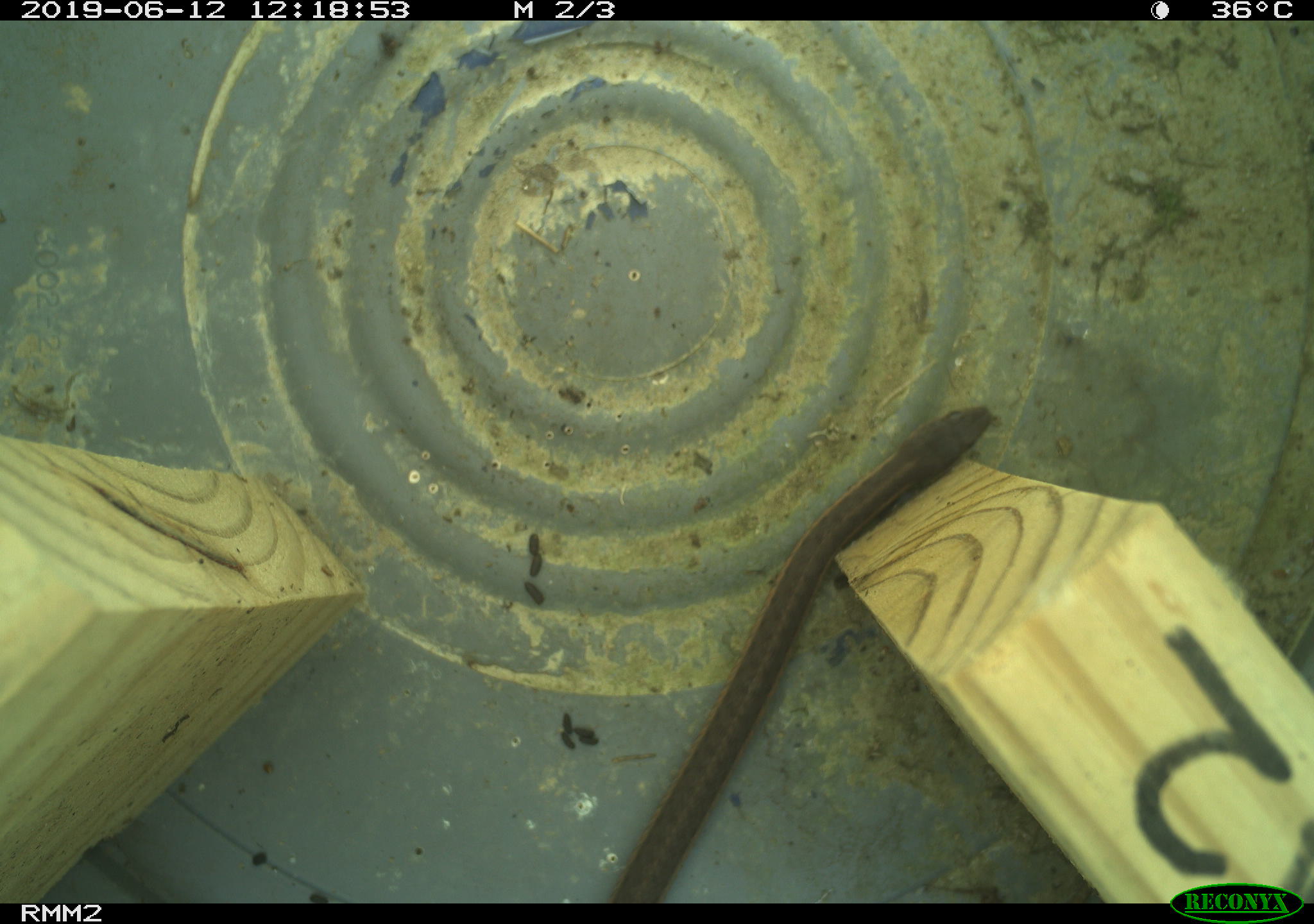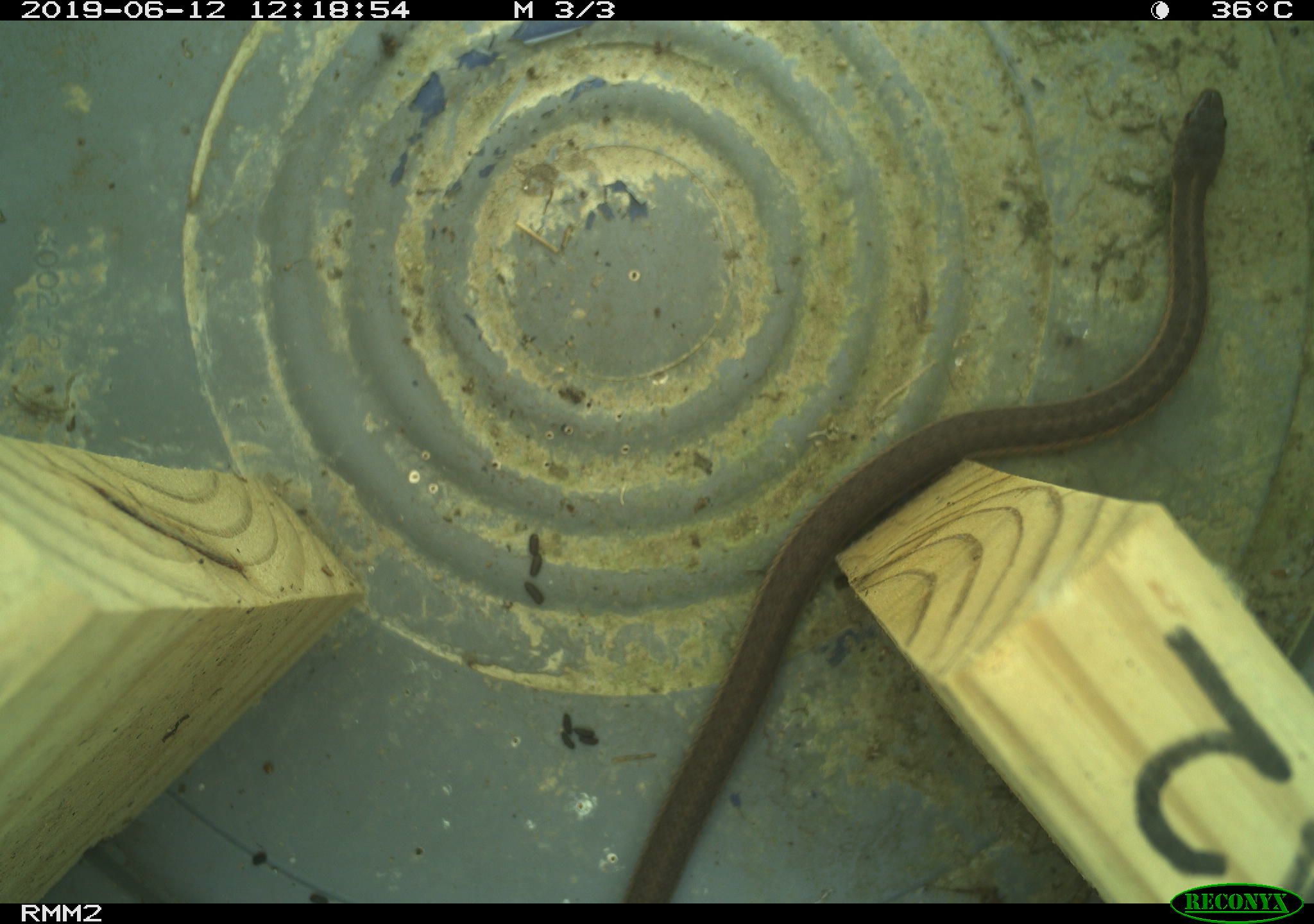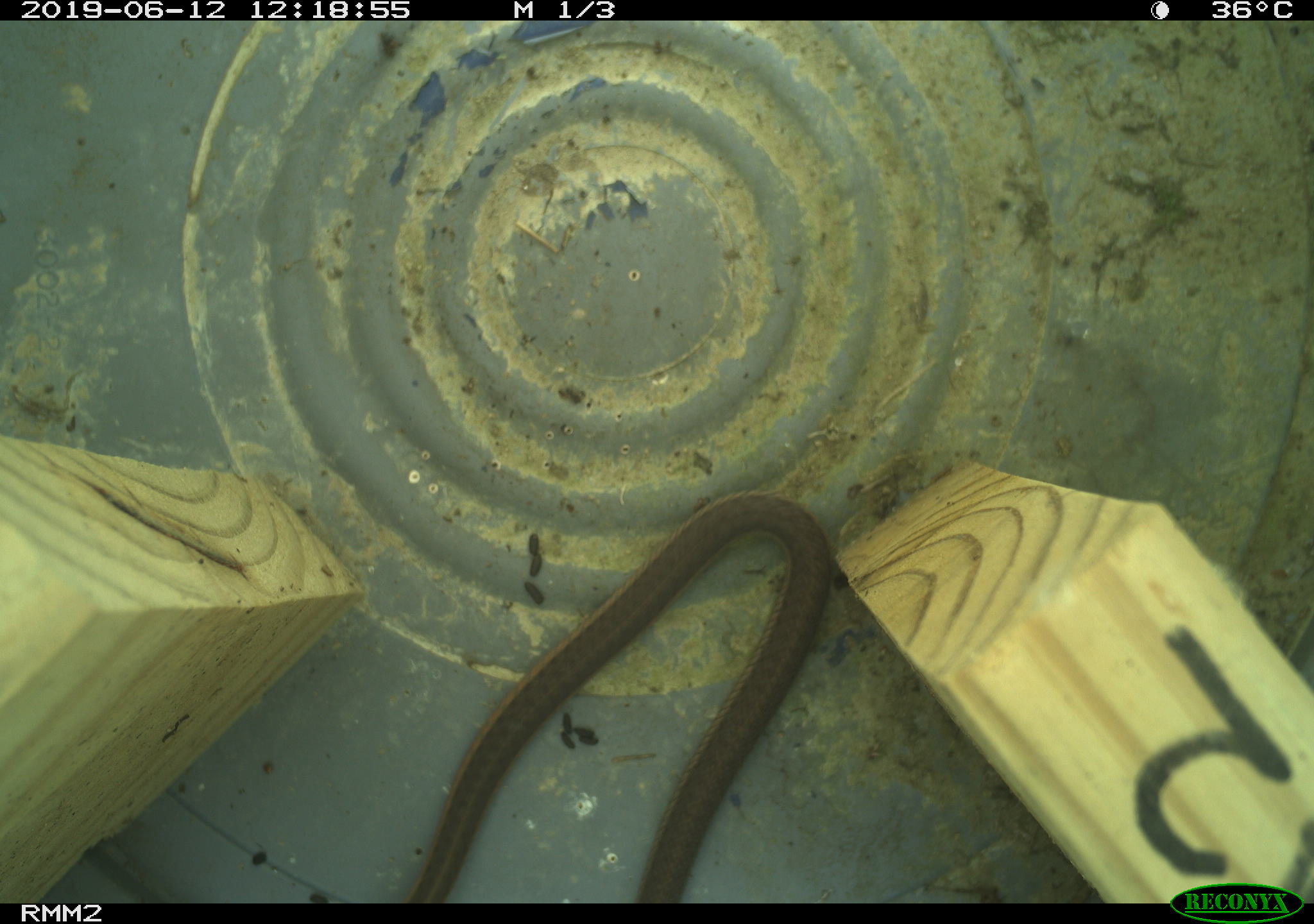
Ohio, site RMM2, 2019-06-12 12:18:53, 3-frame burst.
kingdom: Animalia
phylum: Chordata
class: Reptilia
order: Squamata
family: Colubridae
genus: Thamnophis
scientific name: Thamnophis sirtalis sirtalis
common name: eastern gartersnake